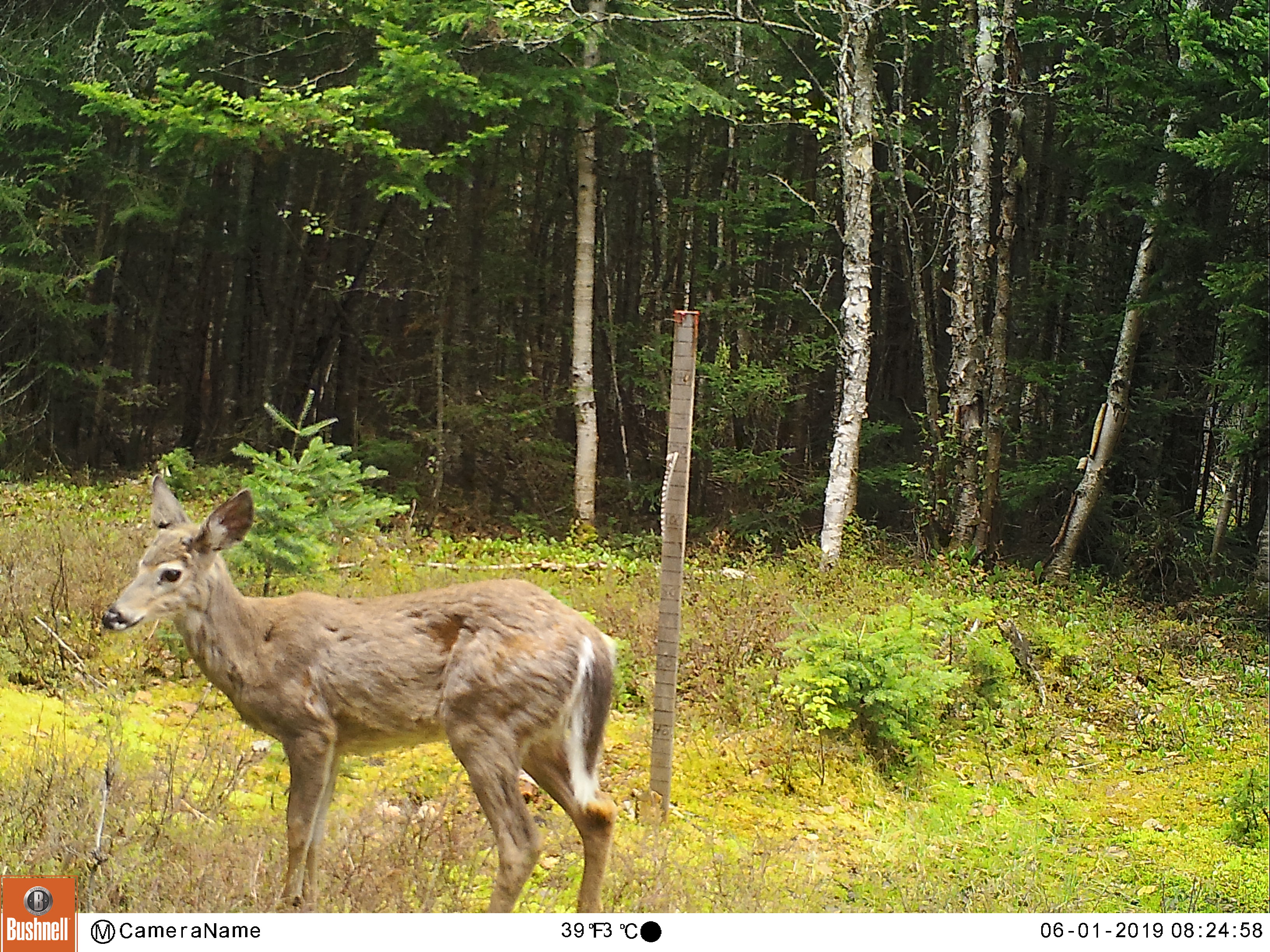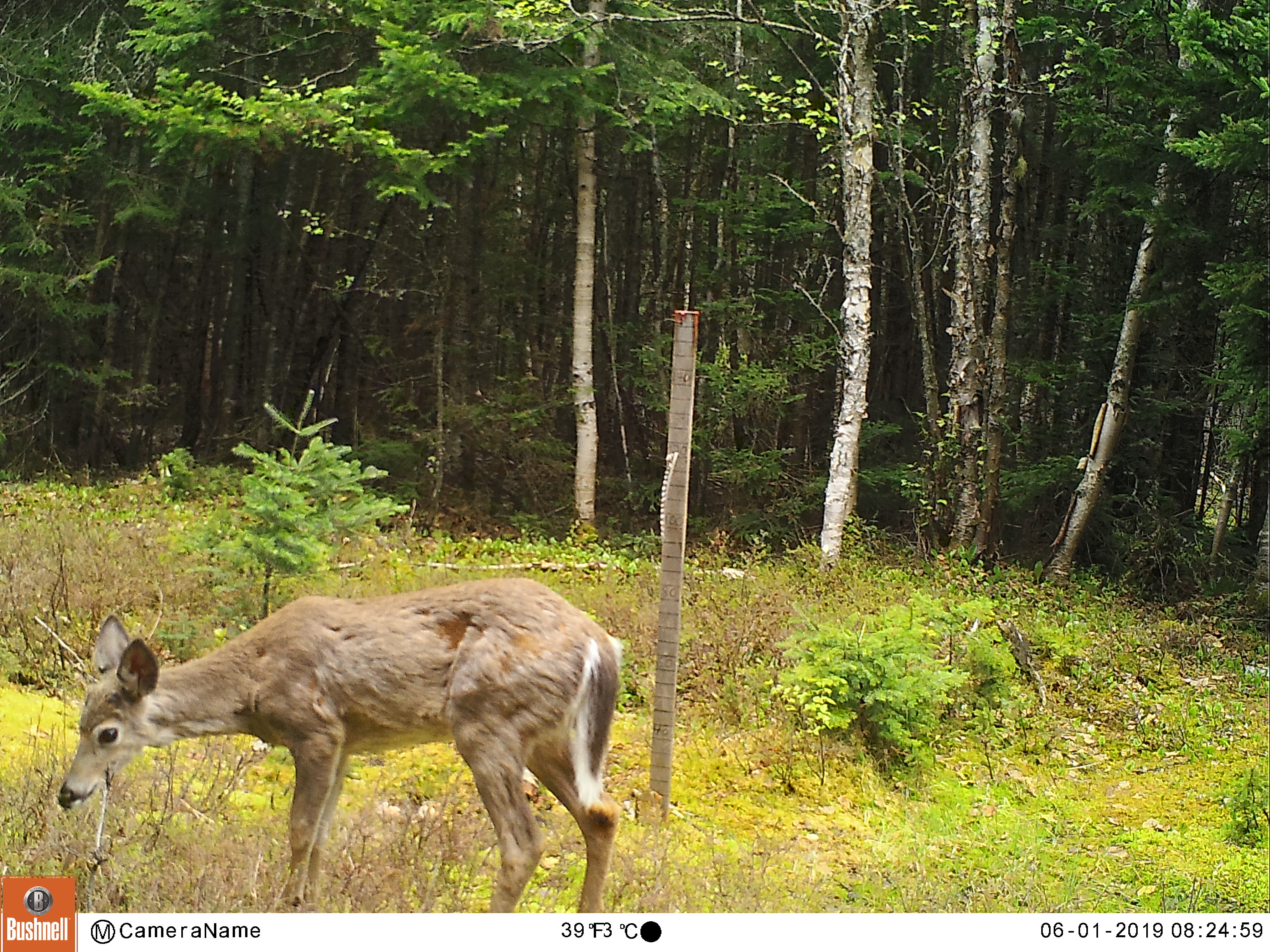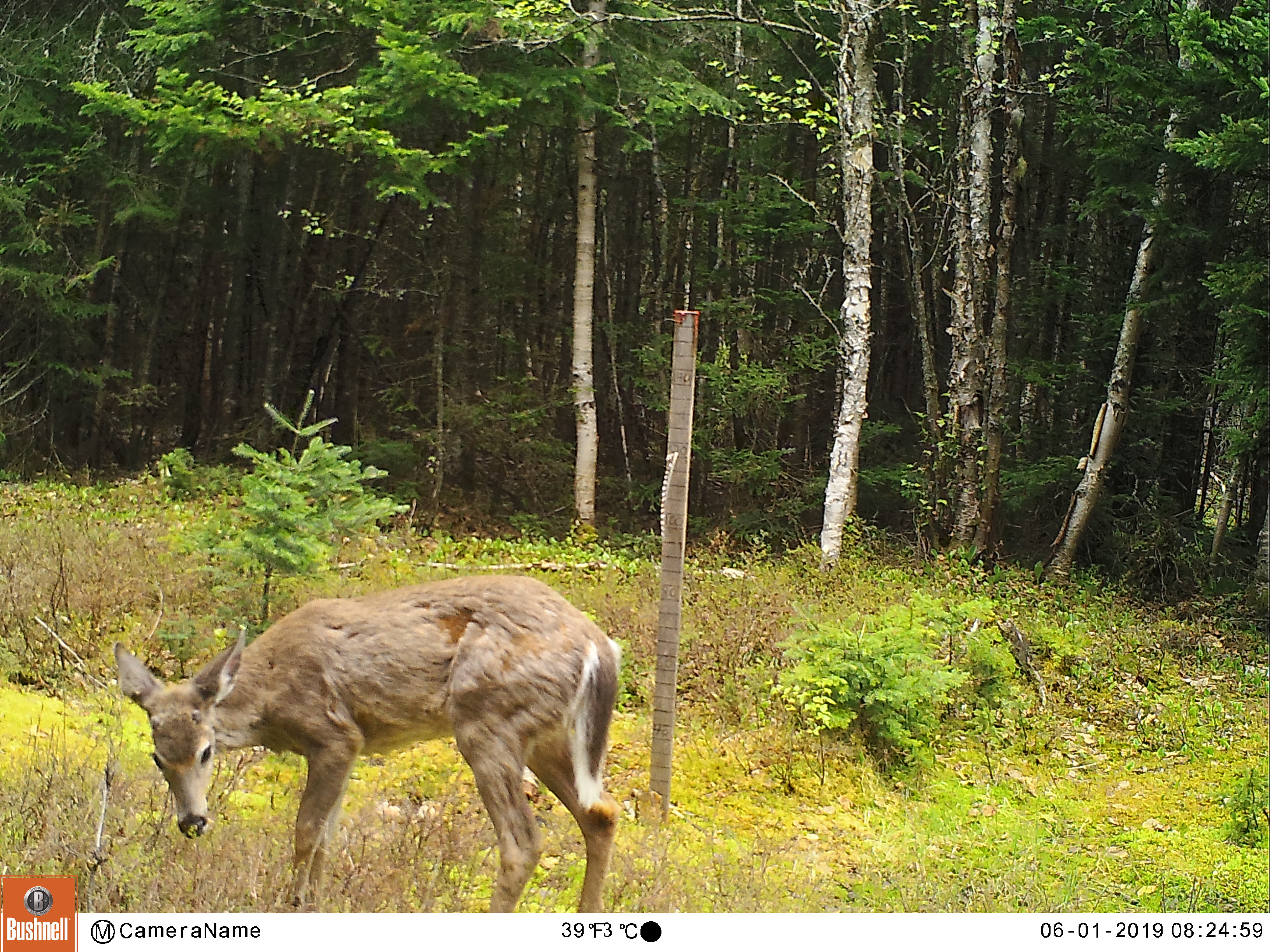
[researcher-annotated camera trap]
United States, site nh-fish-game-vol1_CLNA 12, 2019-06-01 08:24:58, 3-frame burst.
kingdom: Animalia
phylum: Chordata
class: Mammalia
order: Artiodactyla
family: Cervidae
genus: Odocoileus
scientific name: Odocoileus virginianus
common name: white-tailed deer